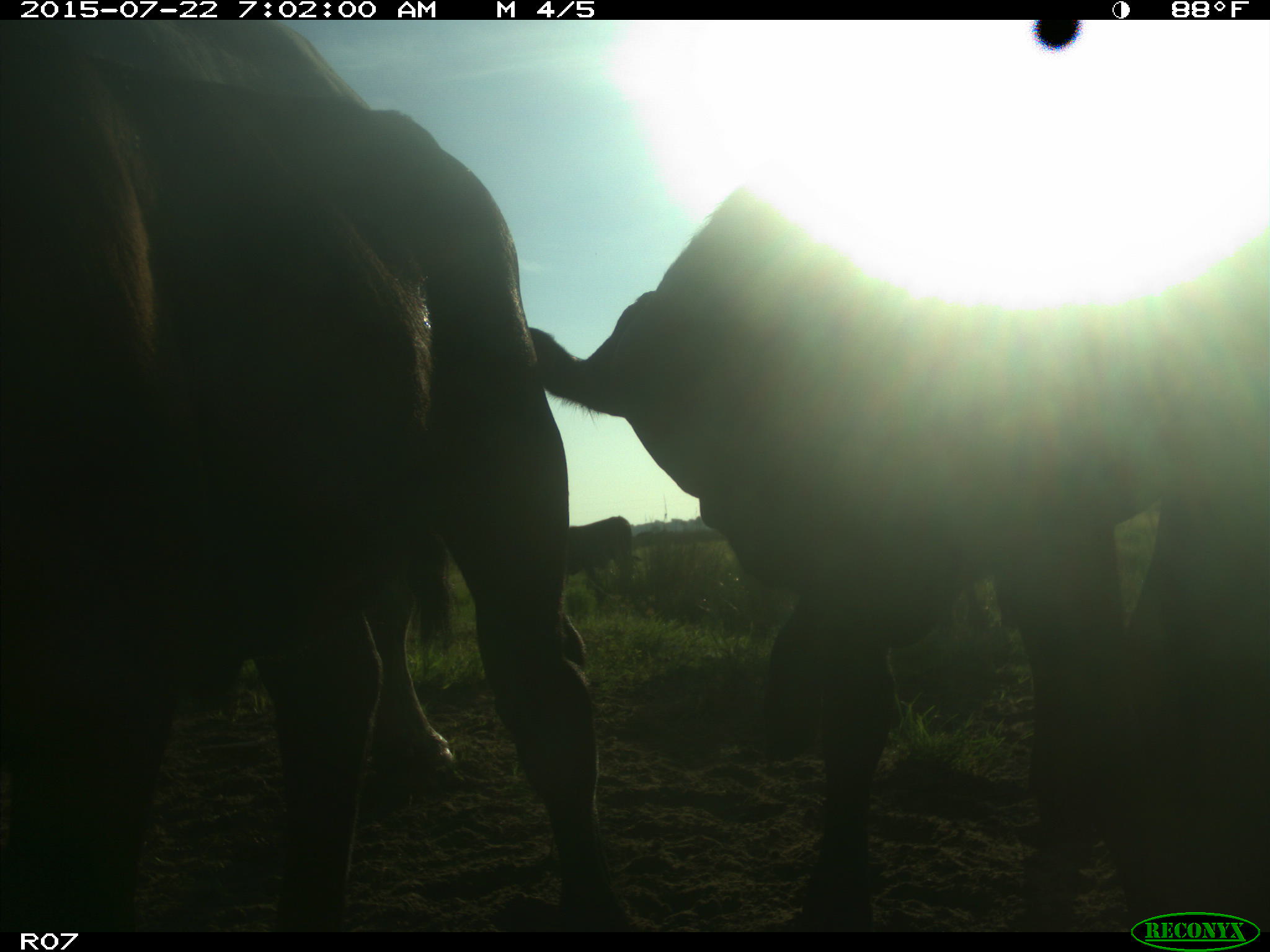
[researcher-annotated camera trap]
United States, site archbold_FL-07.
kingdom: Animalia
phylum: Chordata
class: Mammalia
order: Artiodactyla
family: Suidae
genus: Sus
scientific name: Sus scrofa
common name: wild boar